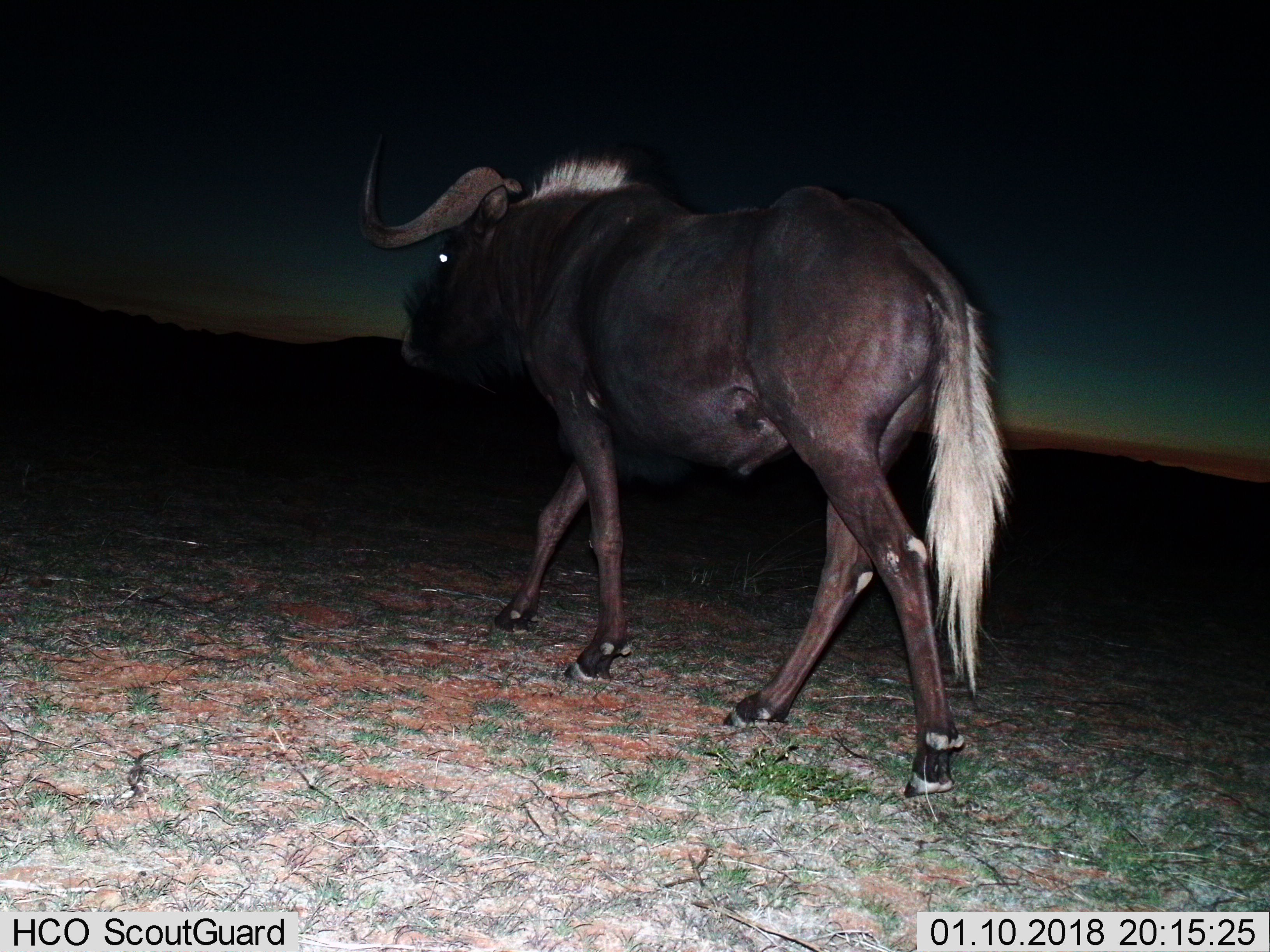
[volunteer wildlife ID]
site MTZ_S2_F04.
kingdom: Animalia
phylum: Chordata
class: Mammalia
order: Artiodactyla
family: Bovidae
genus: Connochaetes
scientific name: Connochaetes gnou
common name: black wildebeest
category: wildebeestblack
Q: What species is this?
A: Wildebeestblack (black wildebeest) (Connochaetes gnou).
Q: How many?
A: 1.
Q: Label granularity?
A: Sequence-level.